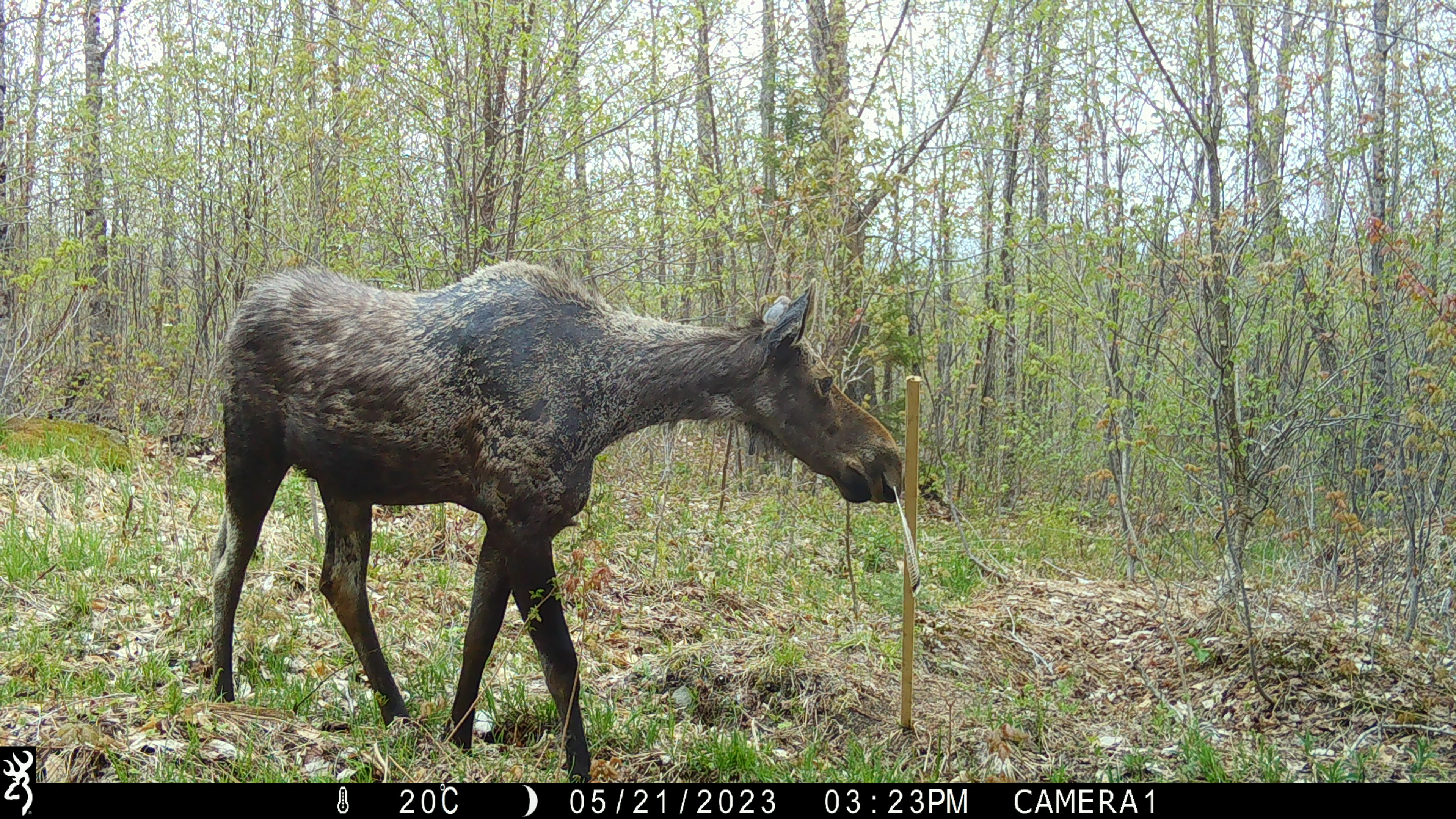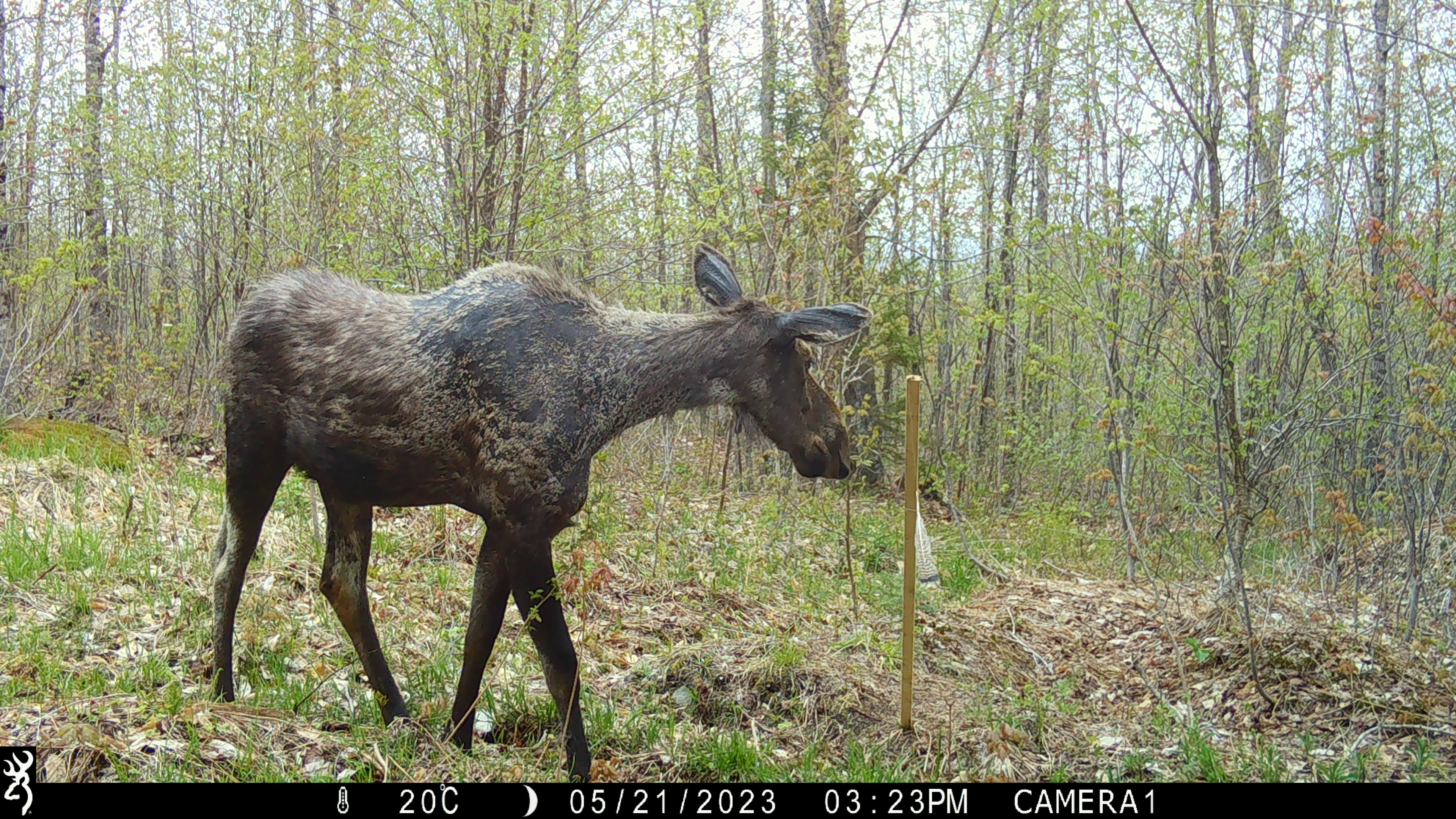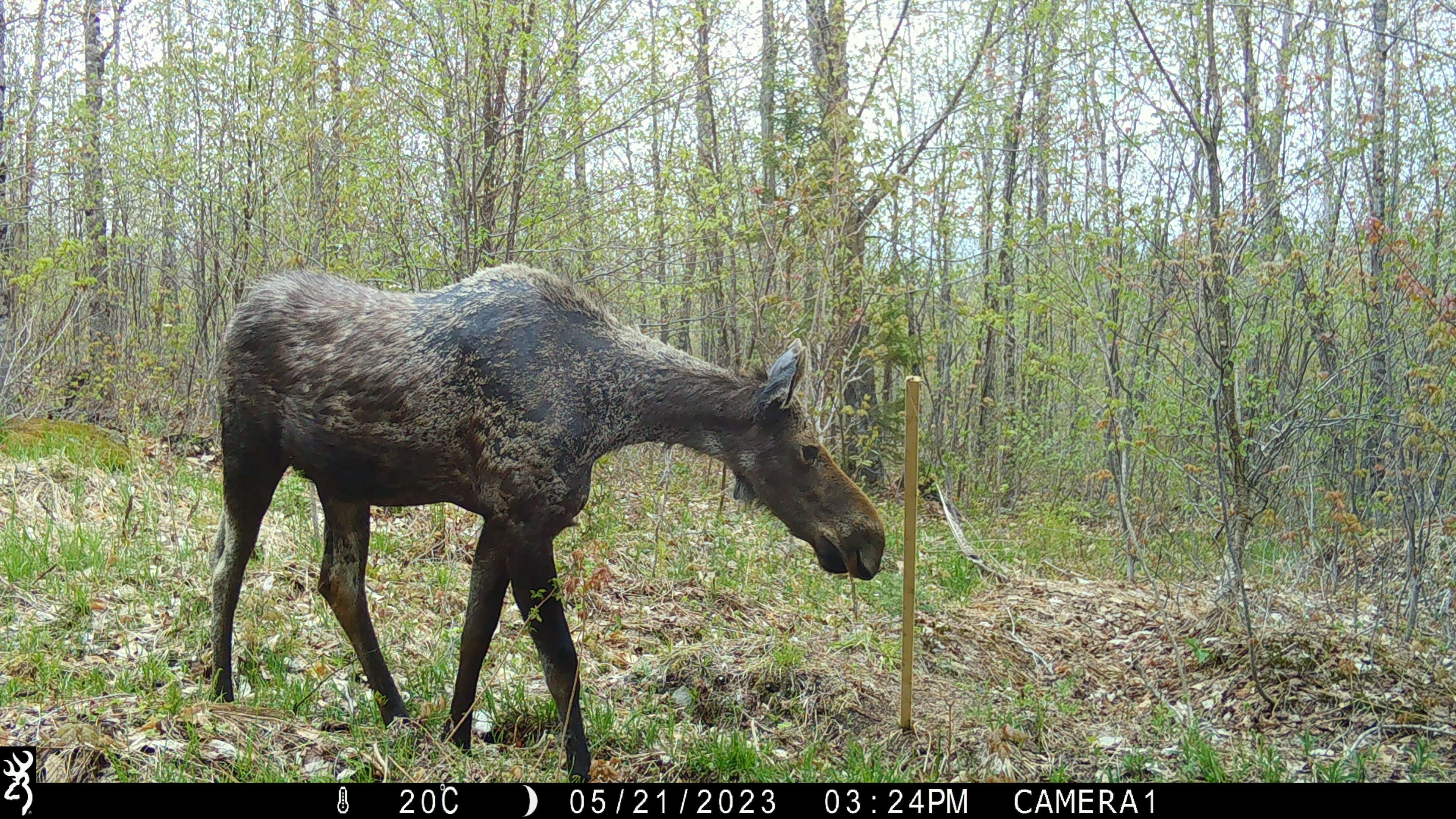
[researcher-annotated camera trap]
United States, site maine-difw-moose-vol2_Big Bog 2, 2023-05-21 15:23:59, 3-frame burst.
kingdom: Animalia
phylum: Chordata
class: Mammalia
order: Artiodactyla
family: Cervidae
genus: Alces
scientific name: Alces alces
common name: moose